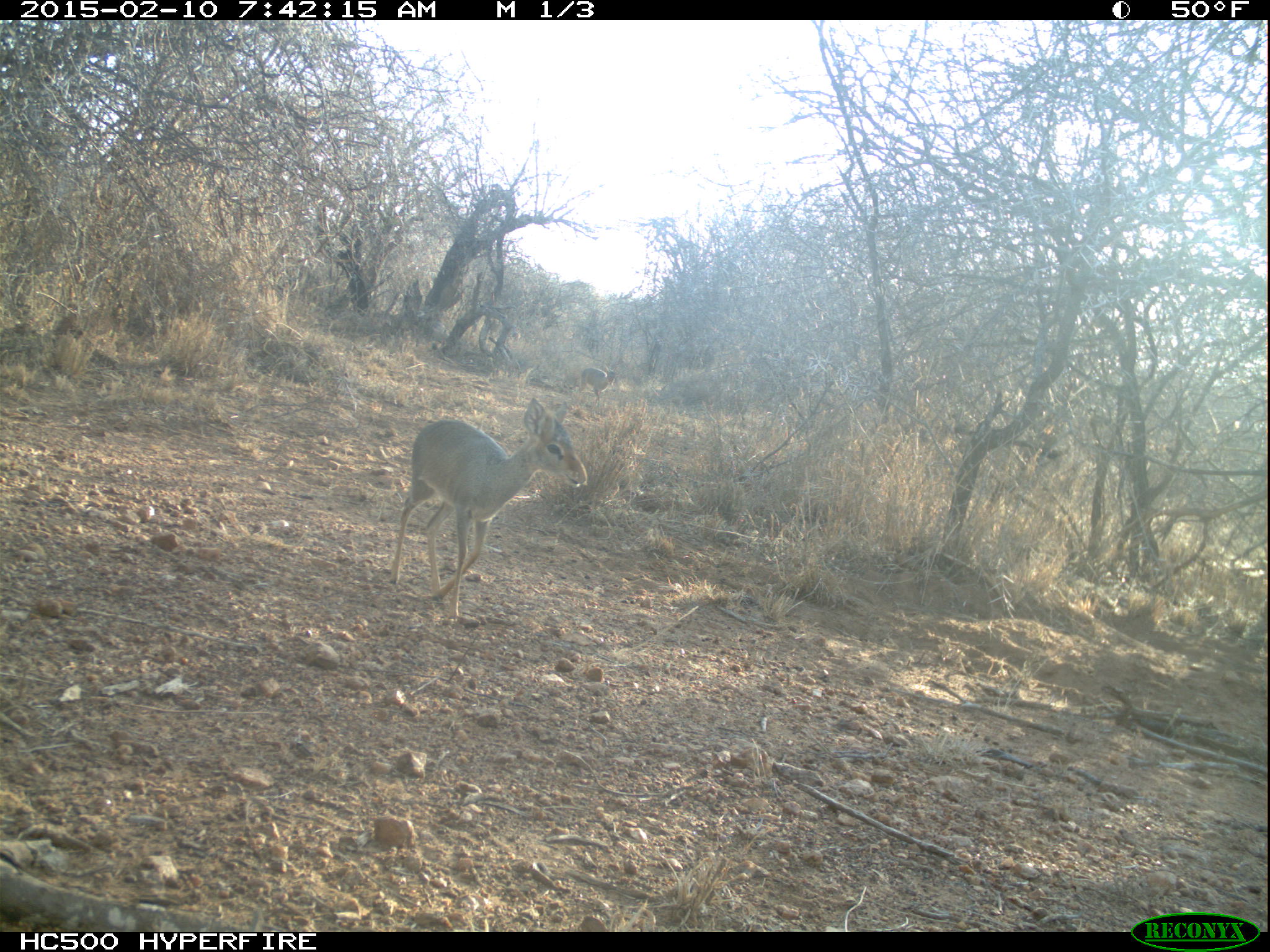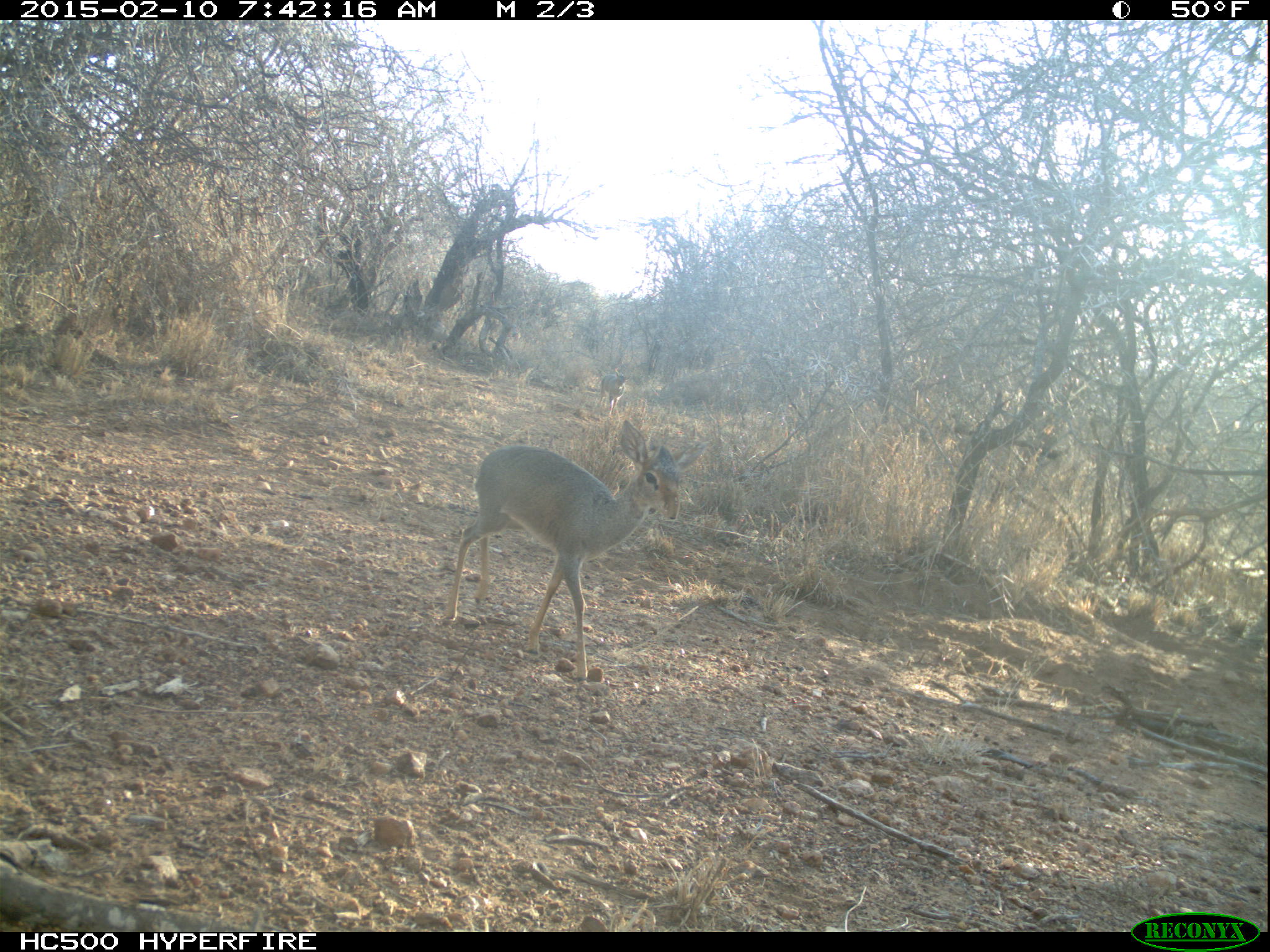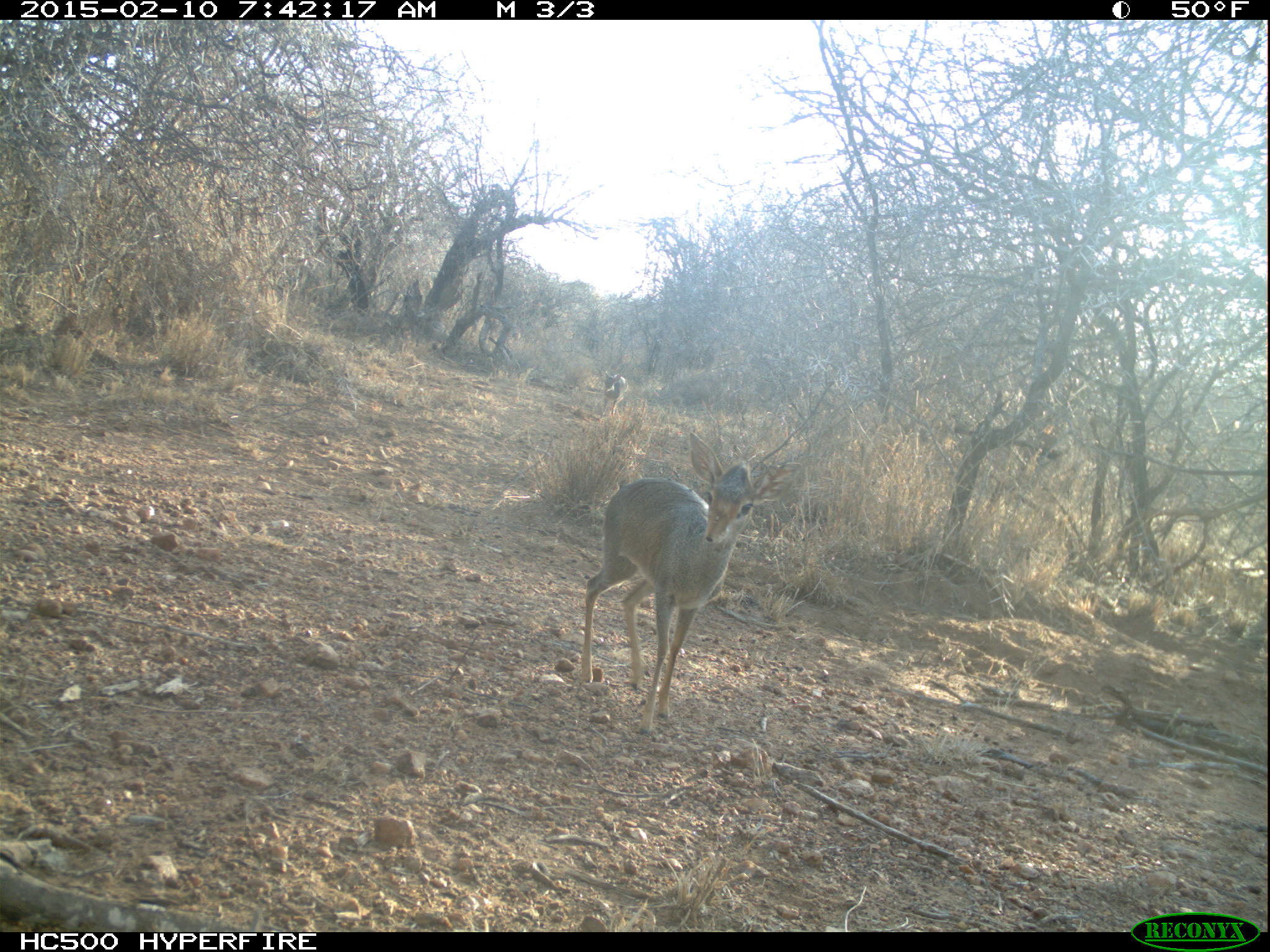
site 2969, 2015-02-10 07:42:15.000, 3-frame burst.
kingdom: Animalia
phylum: Chordata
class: Mammalia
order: Artiodactyla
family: Bovidae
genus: Madoqua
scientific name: Madoqua guentheri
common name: günther's dik-dik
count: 2